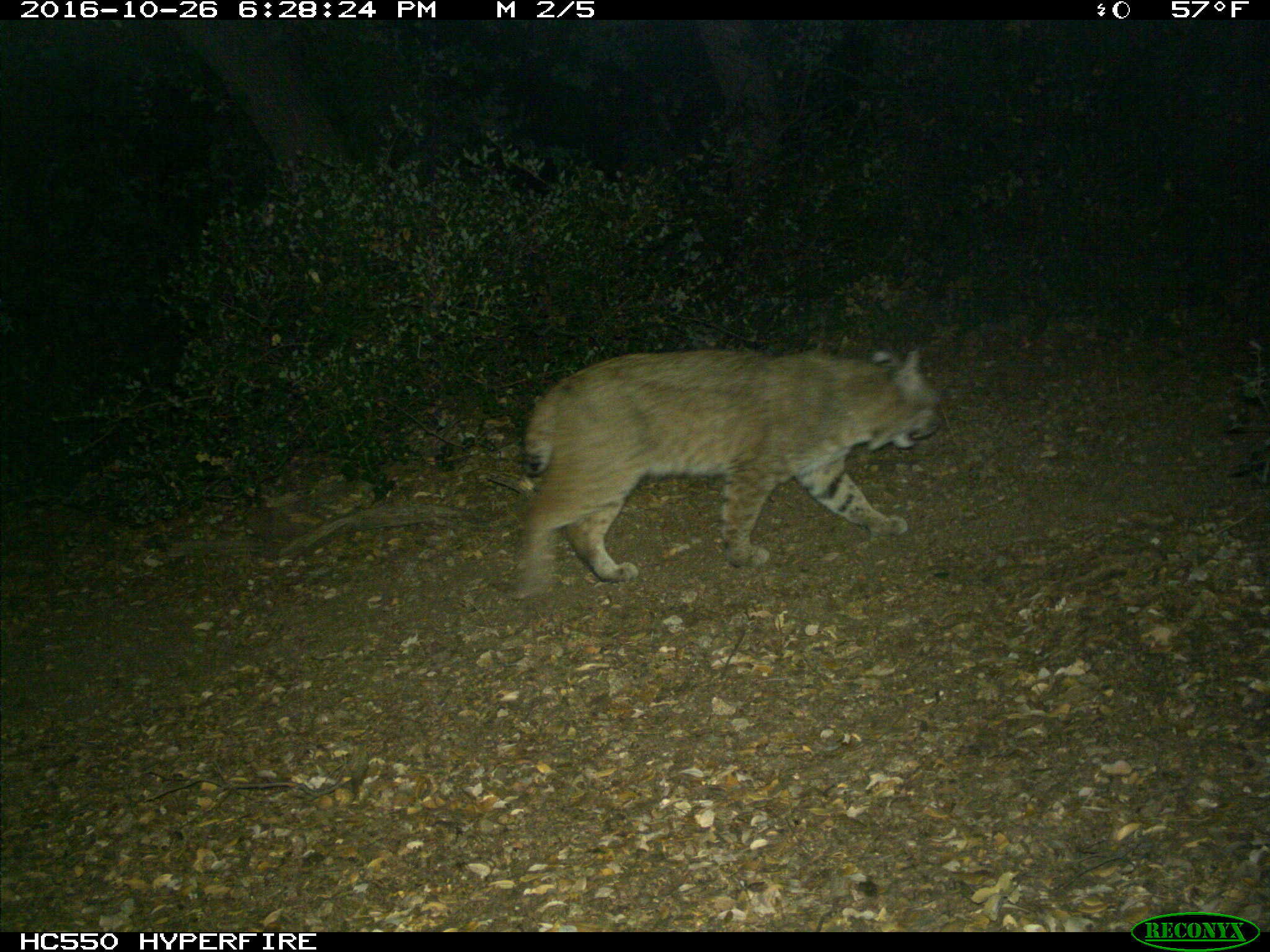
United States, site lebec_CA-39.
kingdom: Animalia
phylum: Chordata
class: Mammalia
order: Carnivora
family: Felidae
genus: Lynx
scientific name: Lynx rufus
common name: bobcat